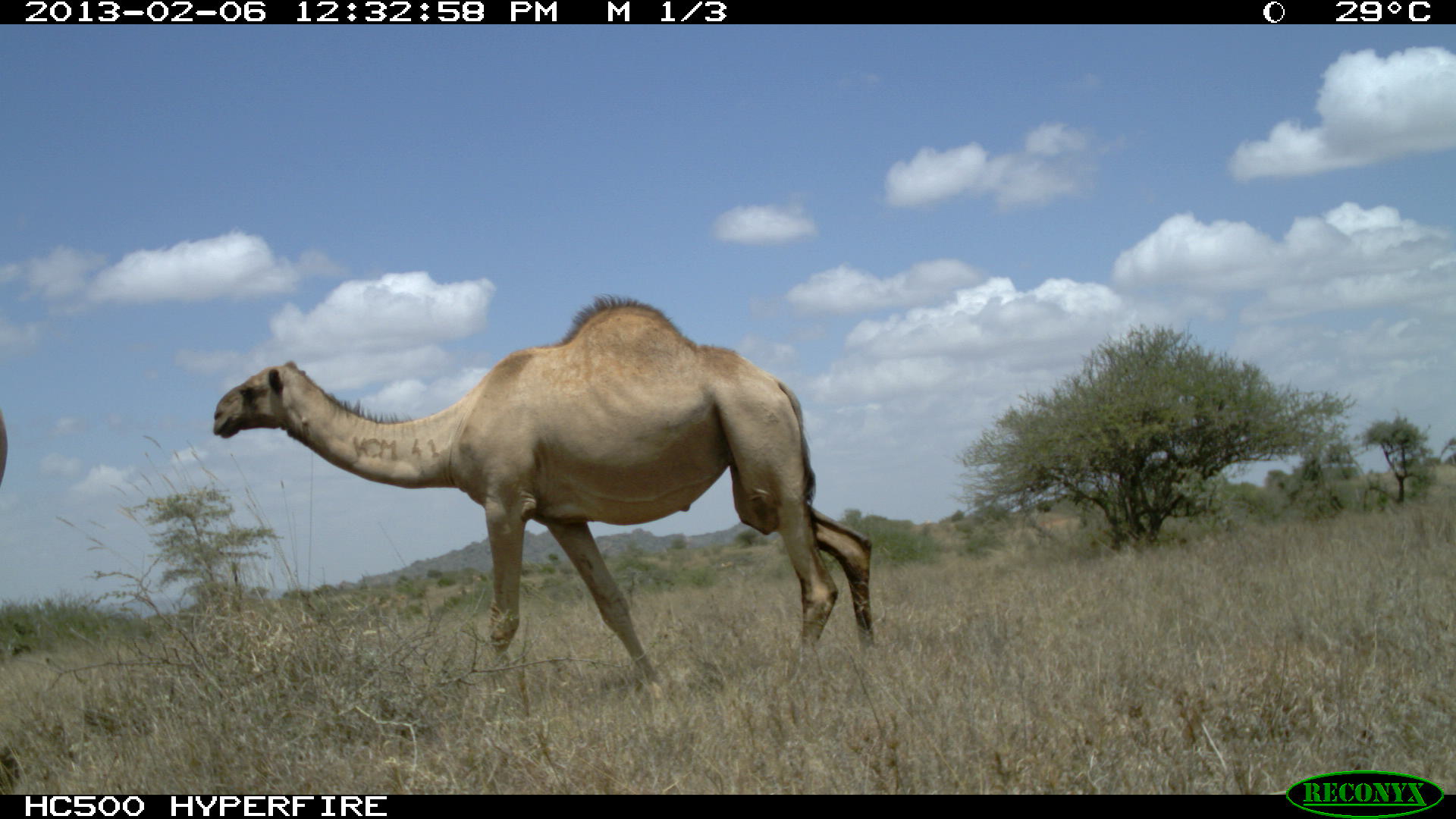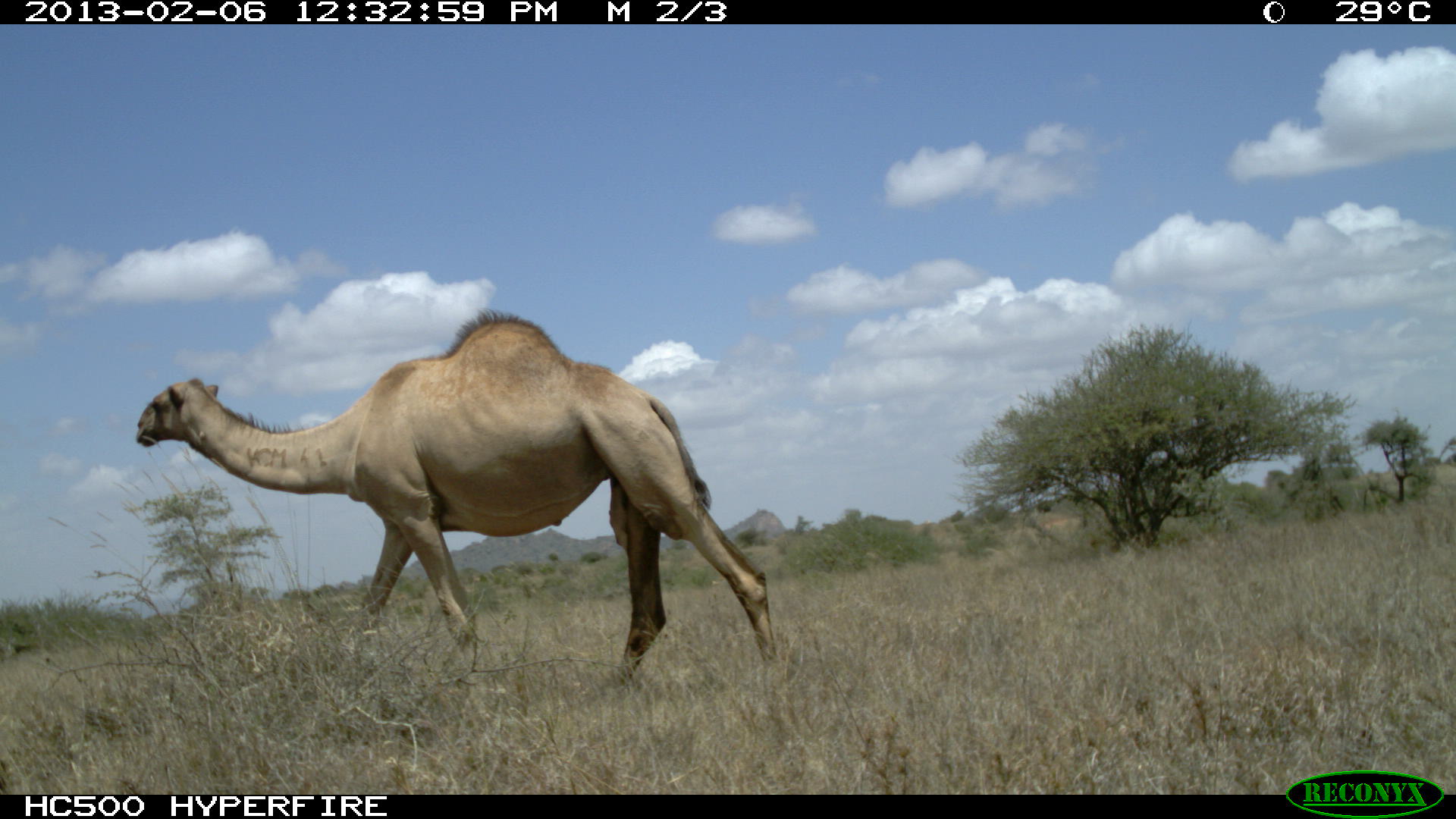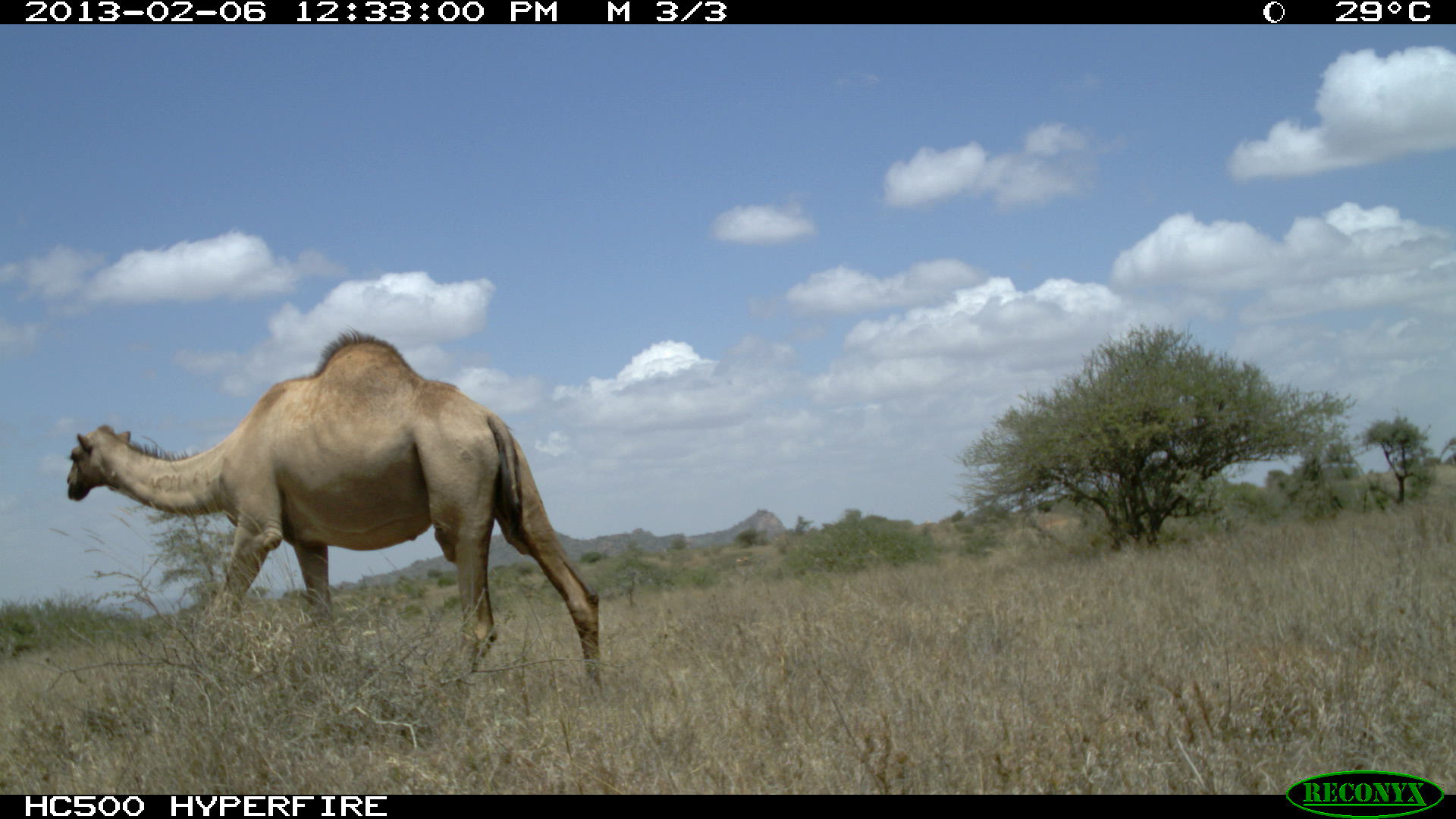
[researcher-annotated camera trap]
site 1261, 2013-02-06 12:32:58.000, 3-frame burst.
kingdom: Animalia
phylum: Chordata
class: Mammalia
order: Artiodactyla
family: Camelidae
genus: Camelus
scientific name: Camelus dromedarius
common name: dromedary camel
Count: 1.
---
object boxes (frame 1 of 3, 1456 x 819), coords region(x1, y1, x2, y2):
camelus dromedarius: region(210, 294, 874, 678)